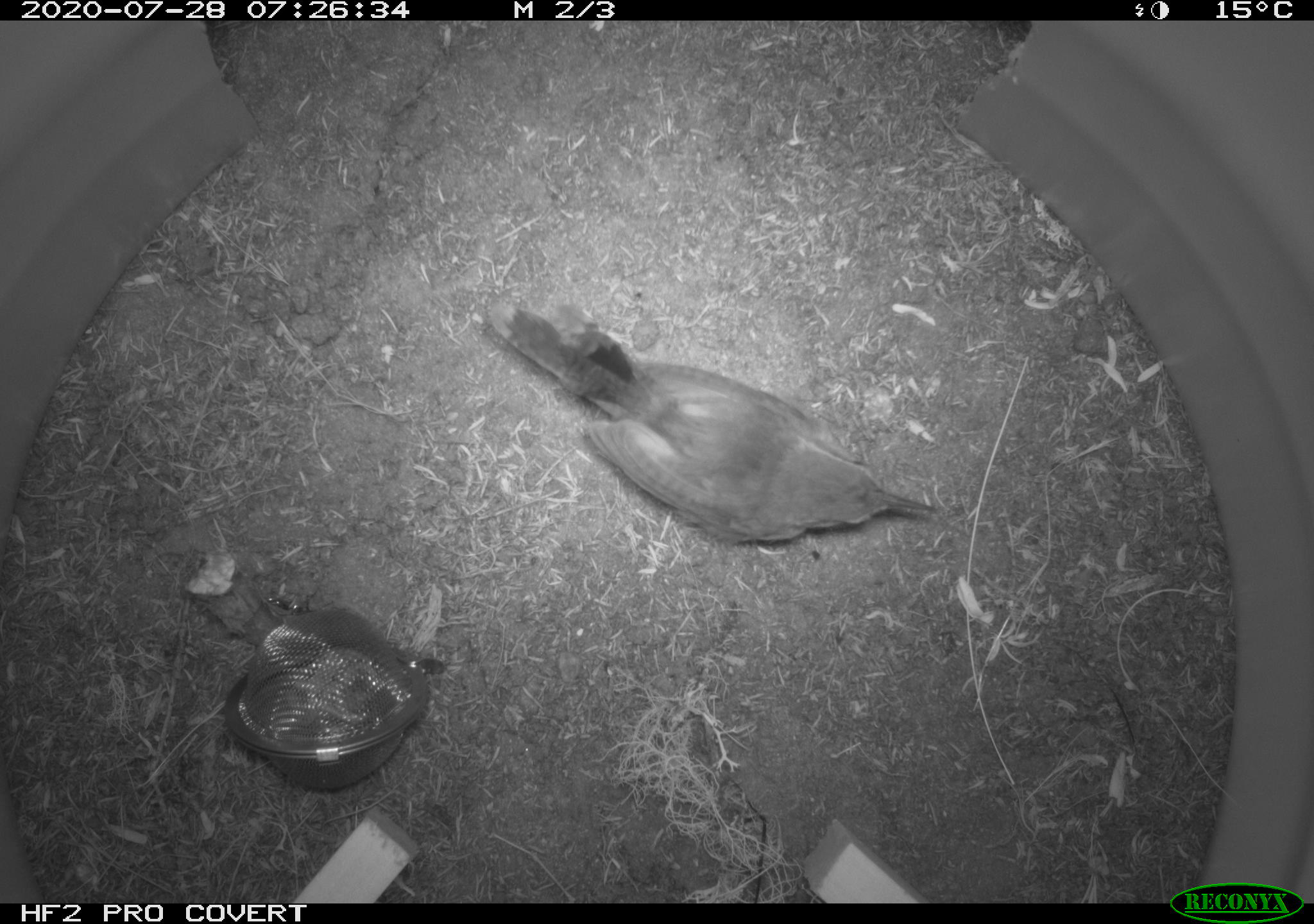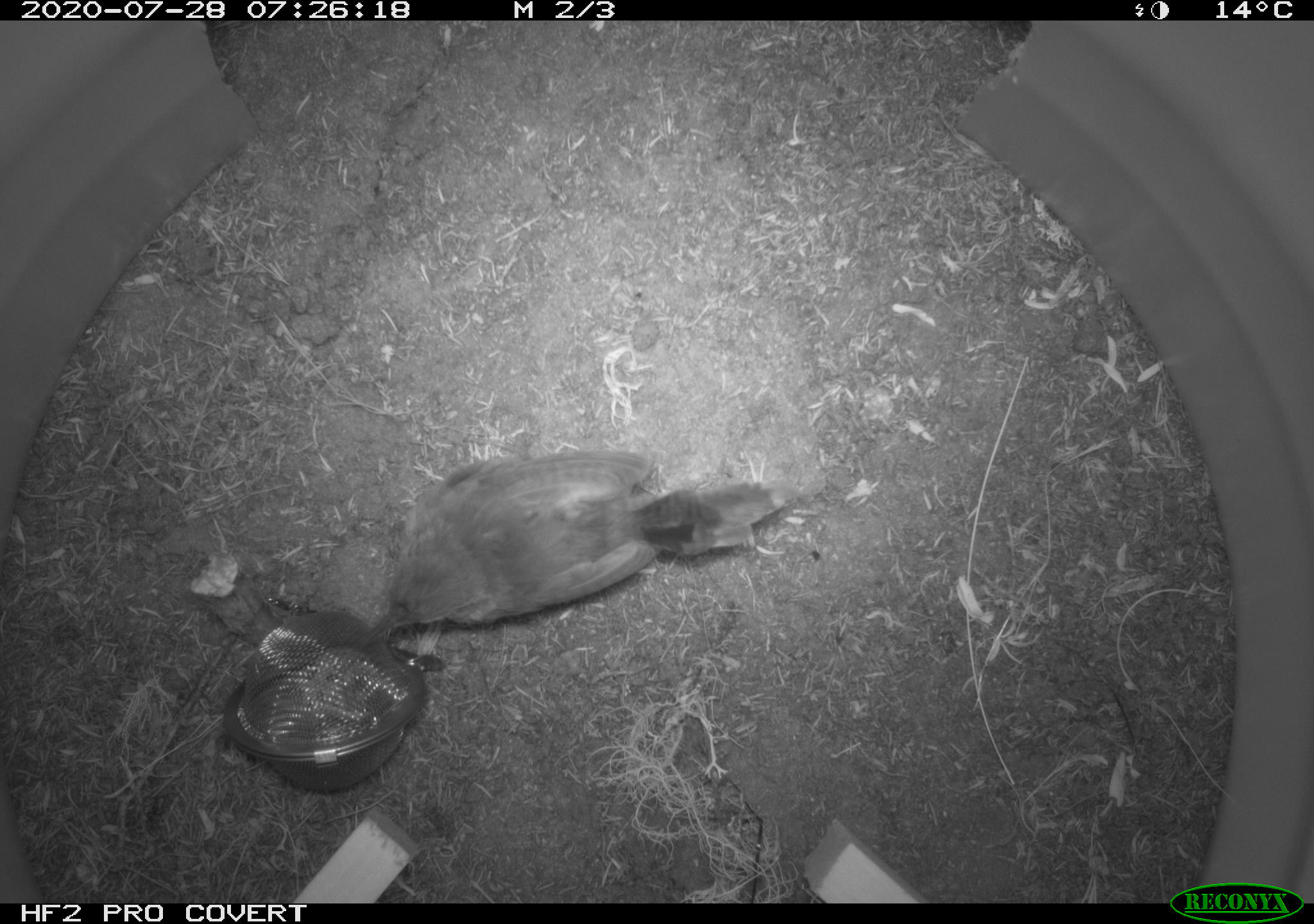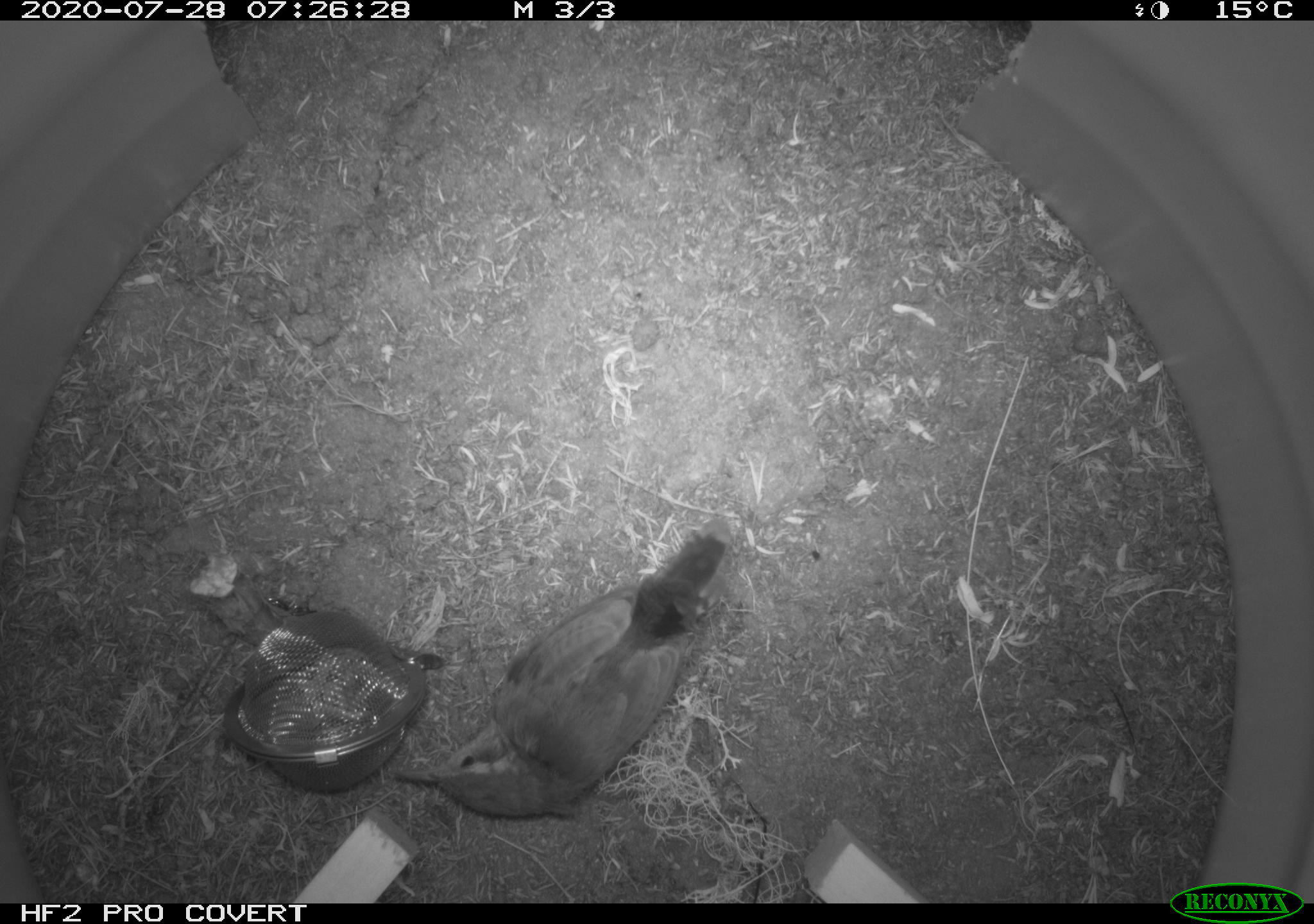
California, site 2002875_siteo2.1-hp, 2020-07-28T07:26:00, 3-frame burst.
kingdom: Animalia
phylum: Chordata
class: Aves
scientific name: Aves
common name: bird